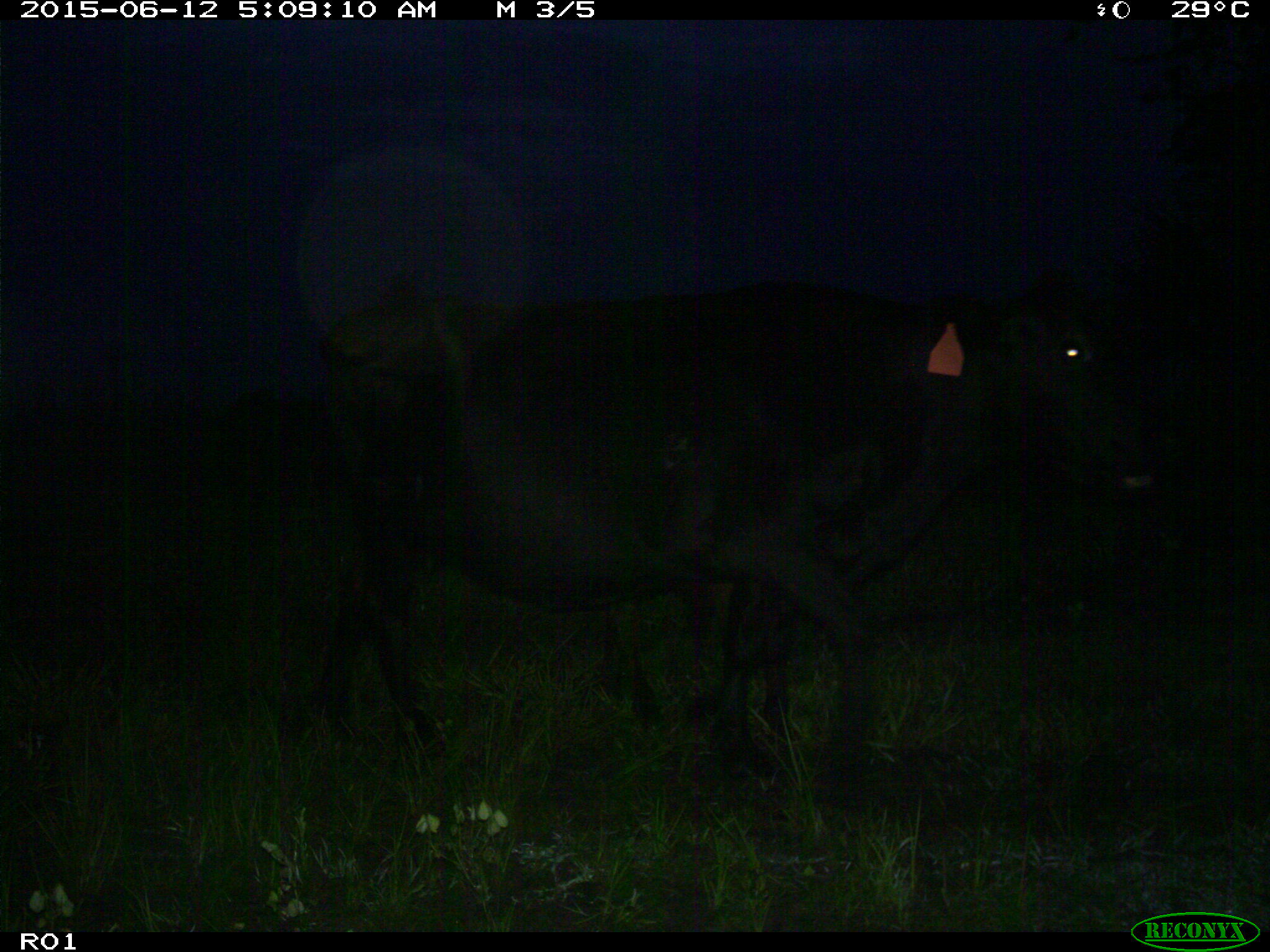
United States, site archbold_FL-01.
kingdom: Animalia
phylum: Chordata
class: Mammalia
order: Artiodactyla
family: Bovidae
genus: Bos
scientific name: Bos taurus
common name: domestic cow